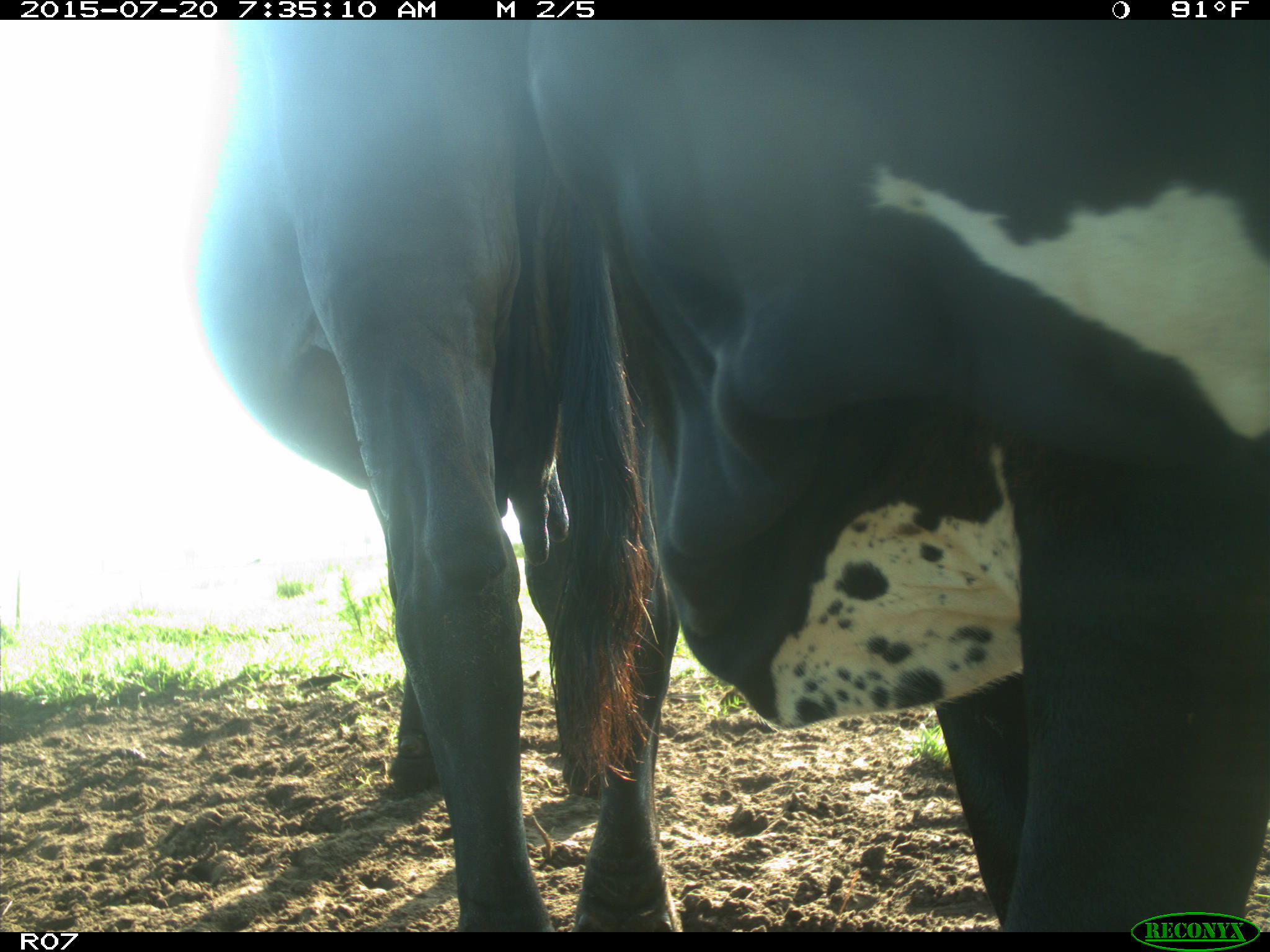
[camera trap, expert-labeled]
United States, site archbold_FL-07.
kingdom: Animalia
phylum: Chordata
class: Mammalia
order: Artiodactyla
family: Bovidae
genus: Bos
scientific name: Bos taurus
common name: domestic cow